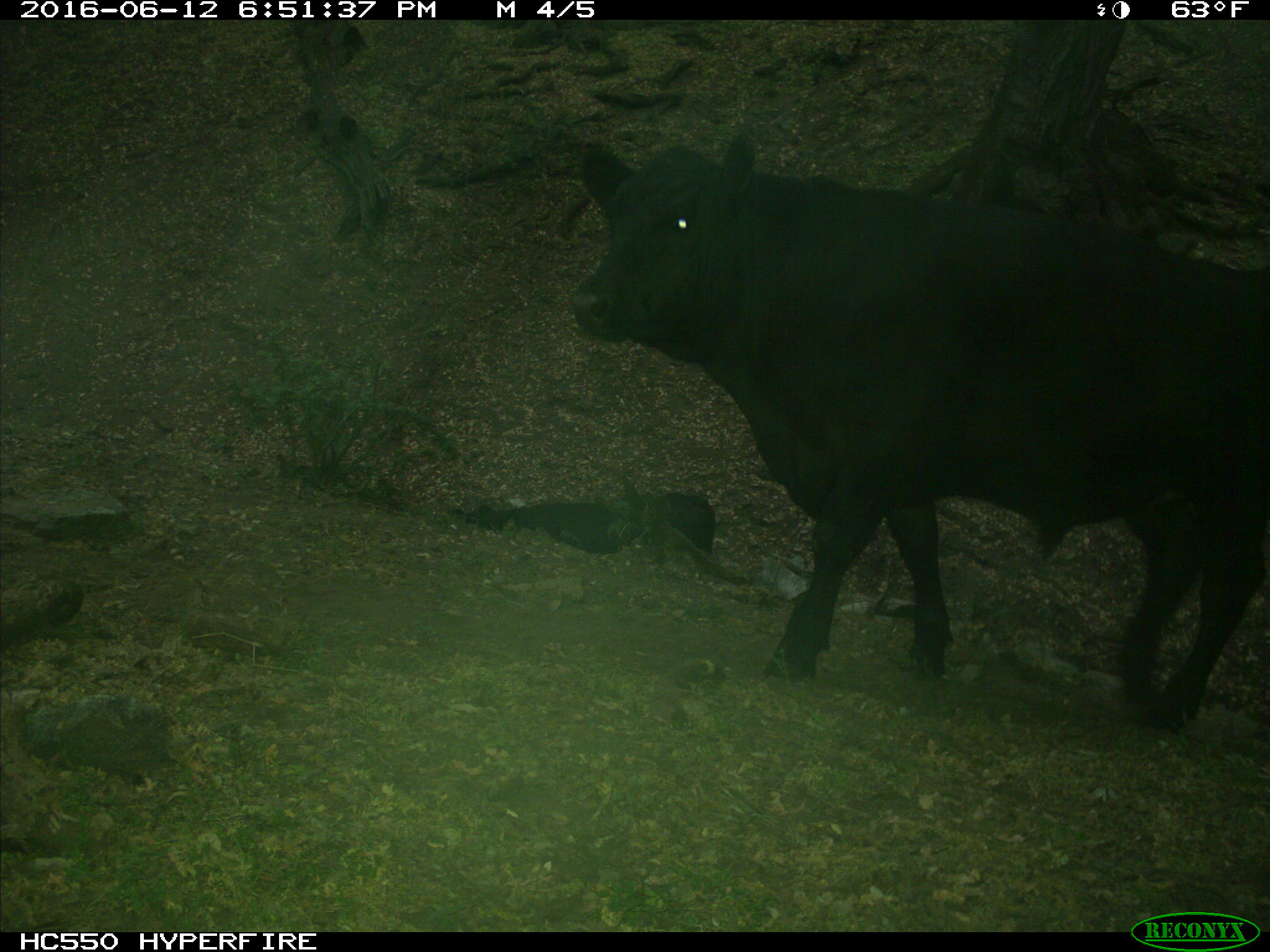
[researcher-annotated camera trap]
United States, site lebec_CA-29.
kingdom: Animalia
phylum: Chordata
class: Mammalia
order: Artiodactyla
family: Bovidae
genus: Bos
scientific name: Bos taurus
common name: domestic cow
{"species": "Bos taurus (domestic cow)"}